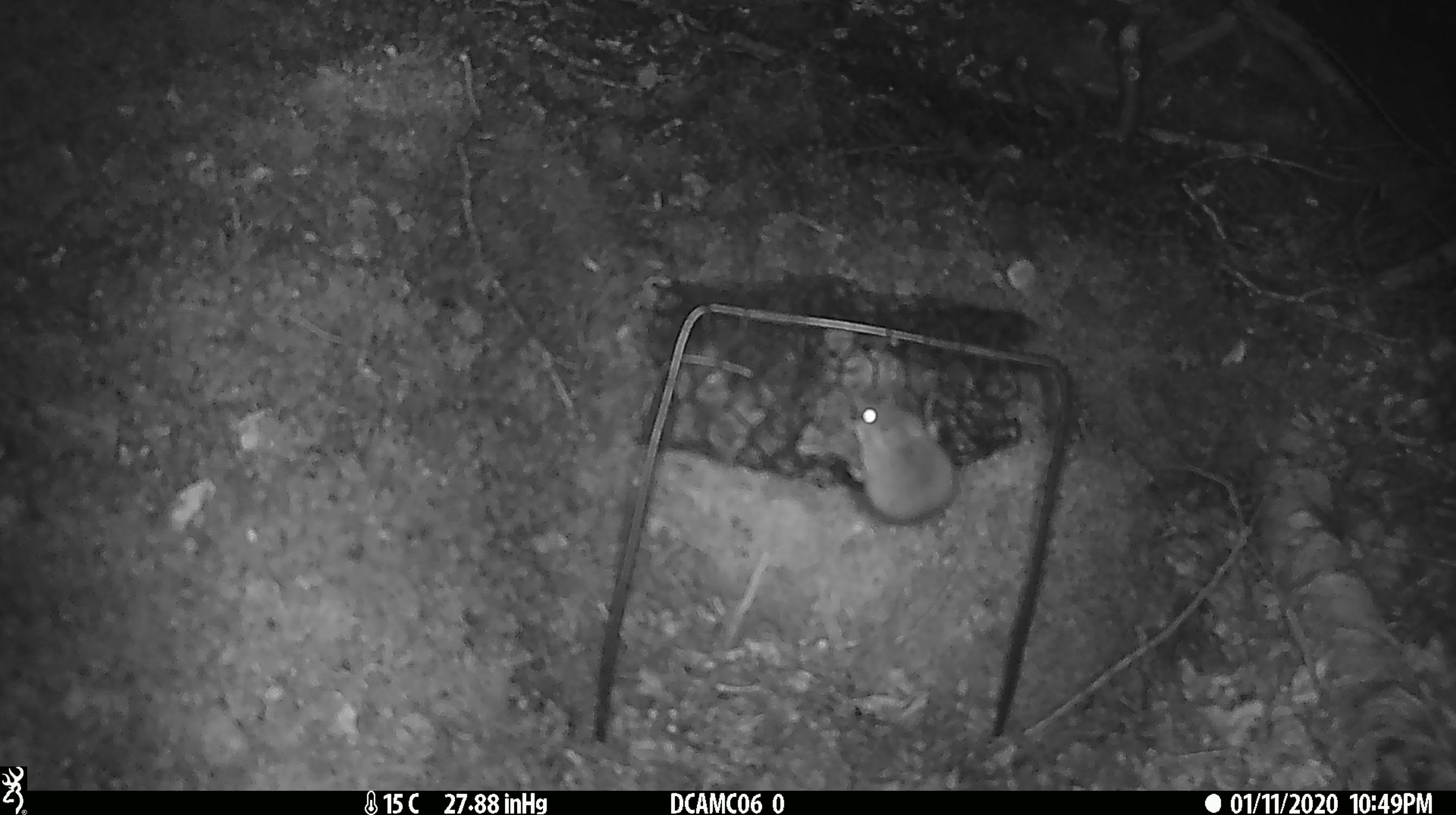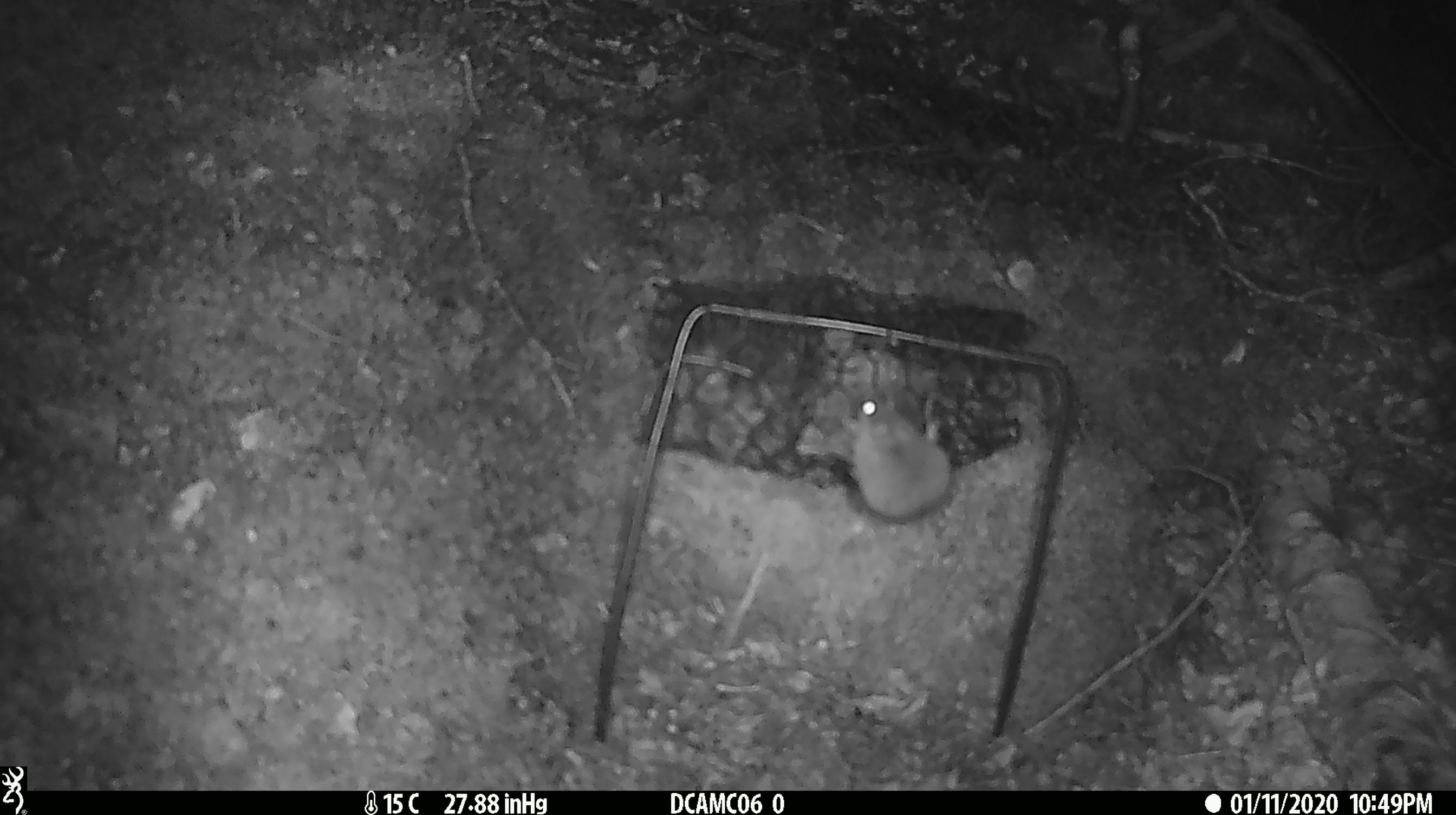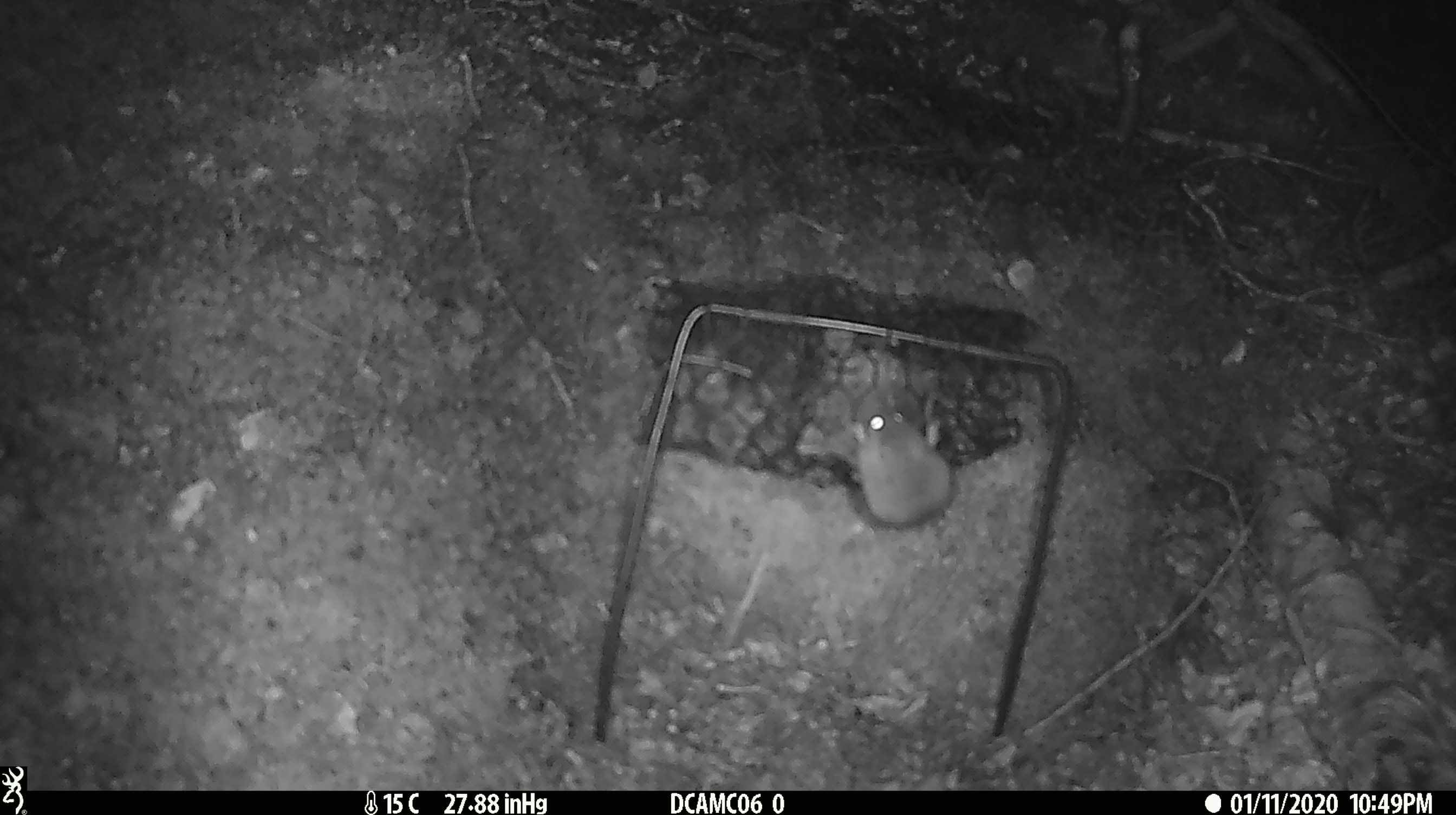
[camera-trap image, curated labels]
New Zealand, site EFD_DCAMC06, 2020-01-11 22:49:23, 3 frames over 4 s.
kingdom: Animalia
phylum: Chordata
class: Mammalia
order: Rodentia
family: Muridae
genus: Mus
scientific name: Mus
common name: mouse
Mouse (Mus).